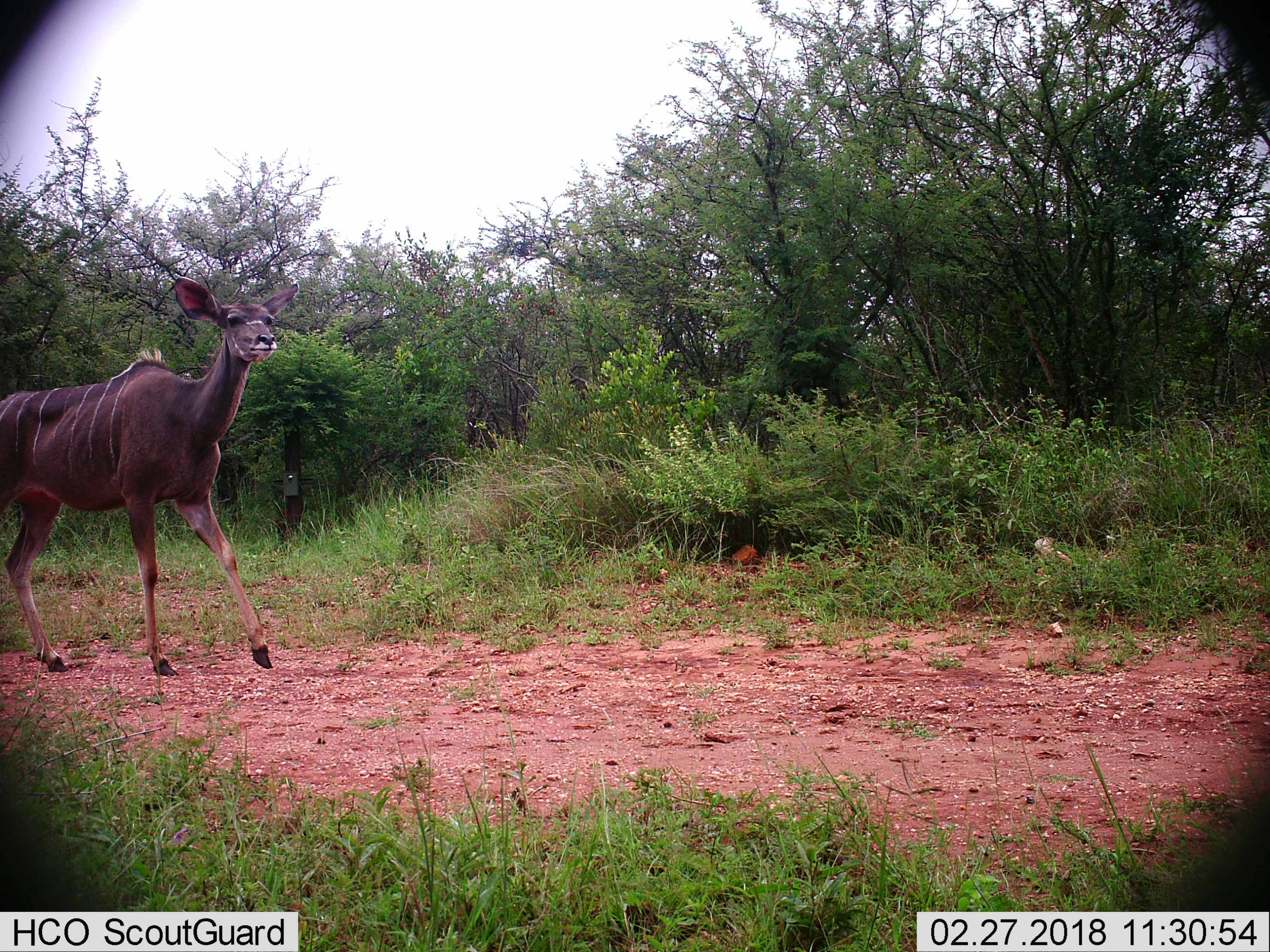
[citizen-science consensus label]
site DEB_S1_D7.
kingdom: Animalia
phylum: Chordata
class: Mammalia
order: Artiodactyla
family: Bovidae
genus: Tragelaphus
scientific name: Tragelaphus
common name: kudu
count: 1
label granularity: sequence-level